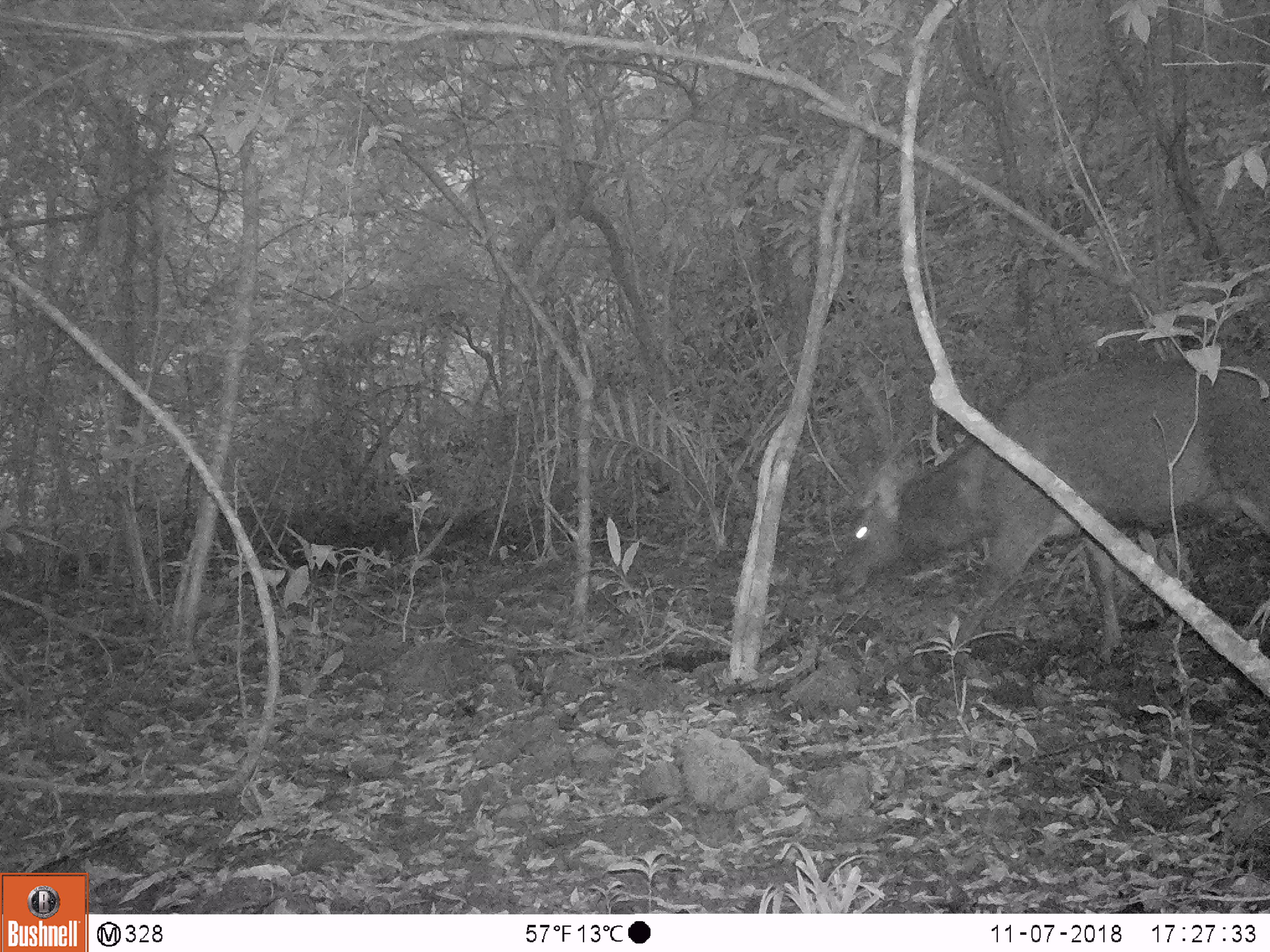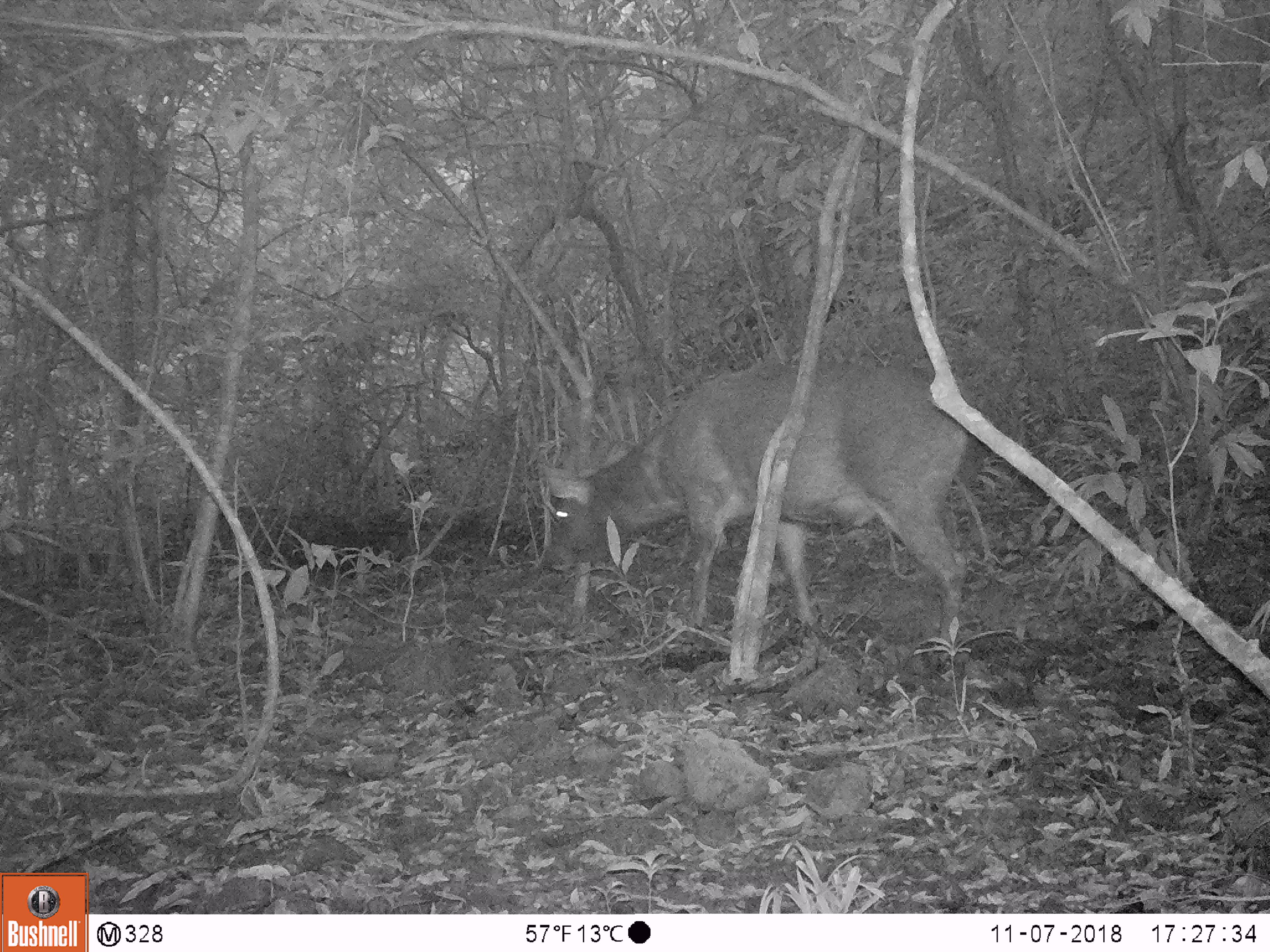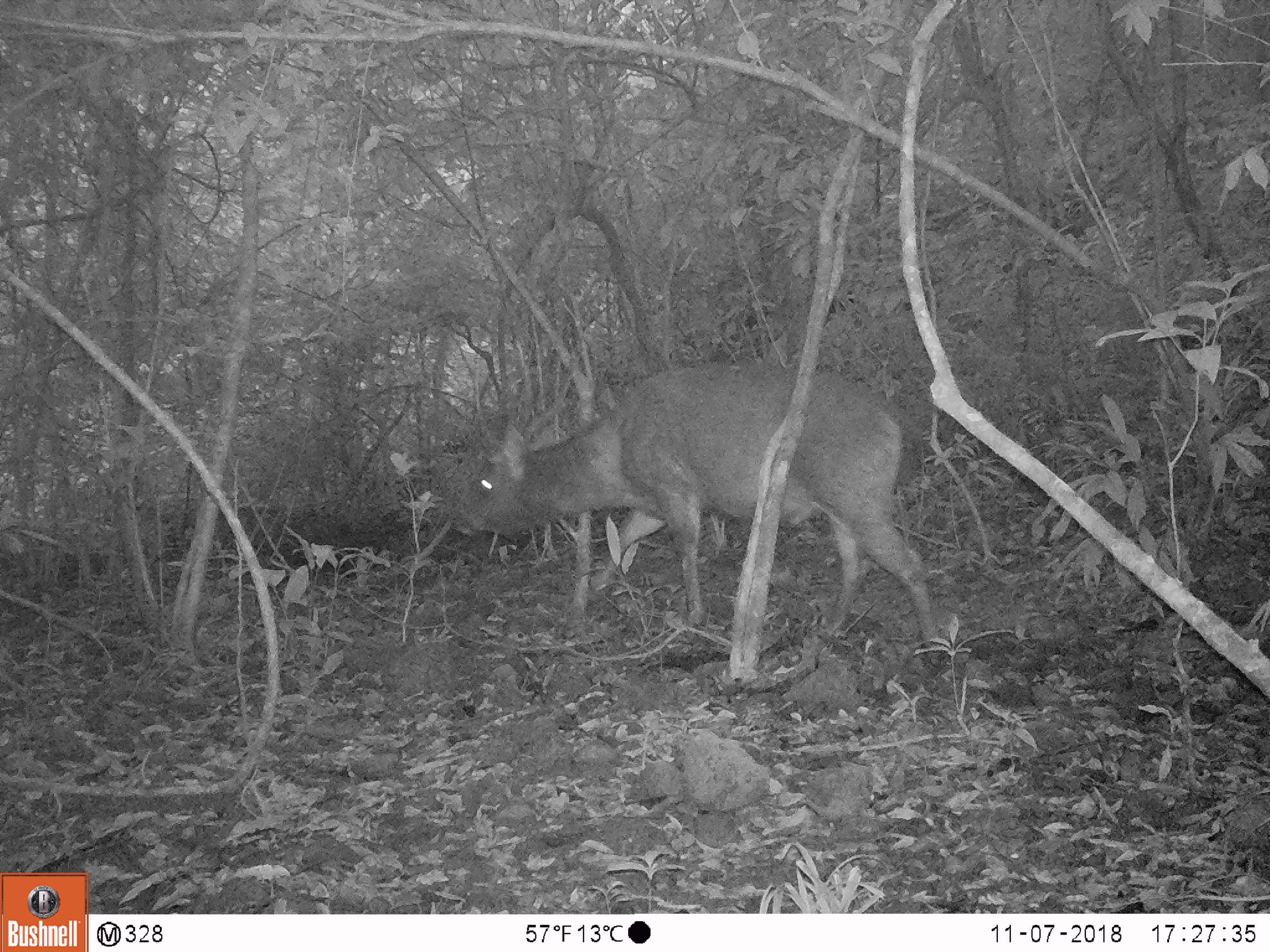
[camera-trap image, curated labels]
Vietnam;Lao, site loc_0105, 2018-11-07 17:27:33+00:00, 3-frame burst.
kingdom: Animalia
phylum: Chordata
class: Mammalia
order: Artiodactyla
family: Cervidae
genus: Rusa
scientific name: Rusa unicolor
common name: sambar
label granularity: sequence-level